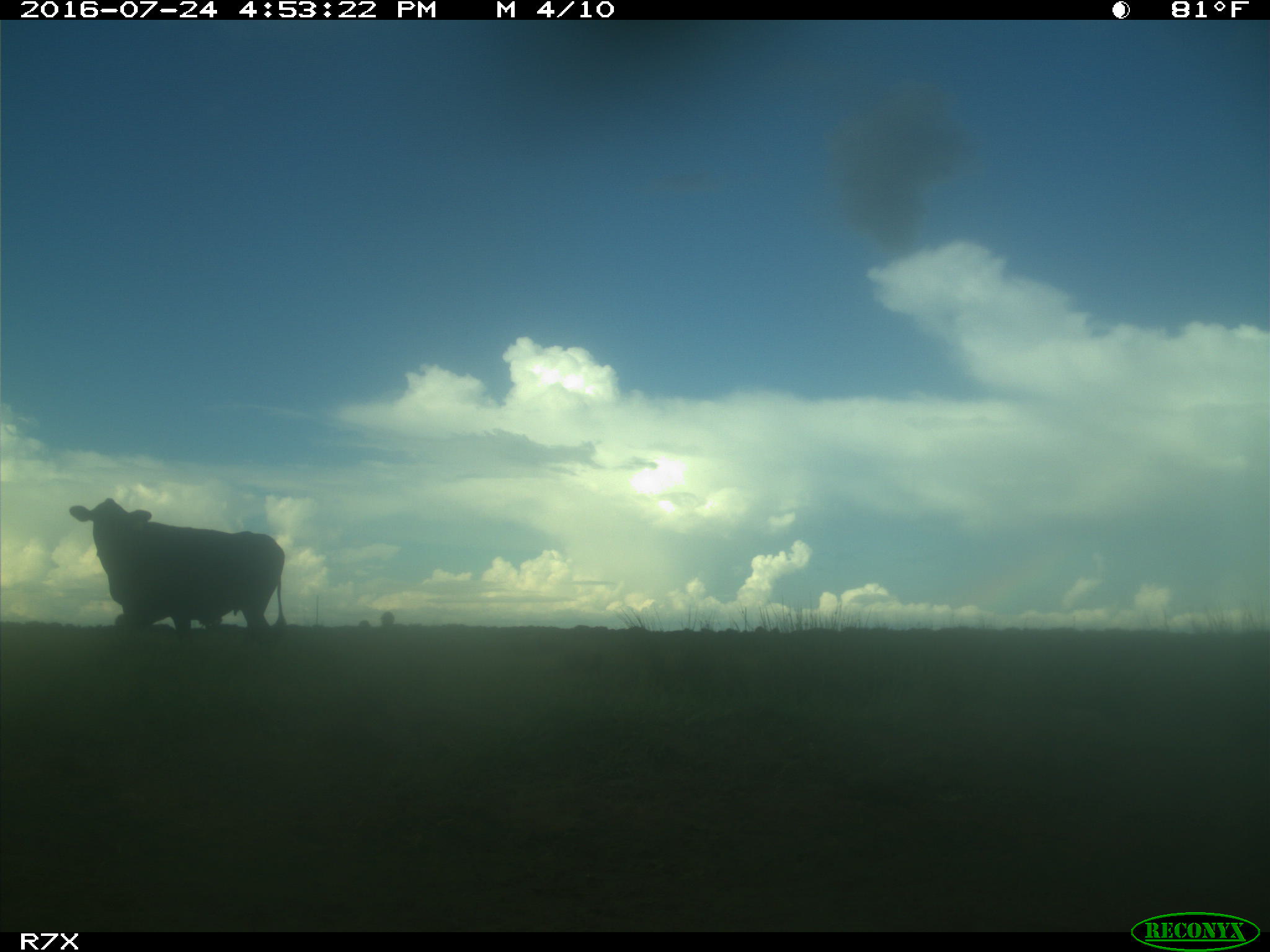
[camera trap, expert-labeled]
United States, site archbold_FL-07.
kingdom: Animalia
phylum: Chordata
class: Mammalia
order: Artiodactyla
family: Bovidae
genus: Bos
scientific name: Bos taurus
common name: domestic cow